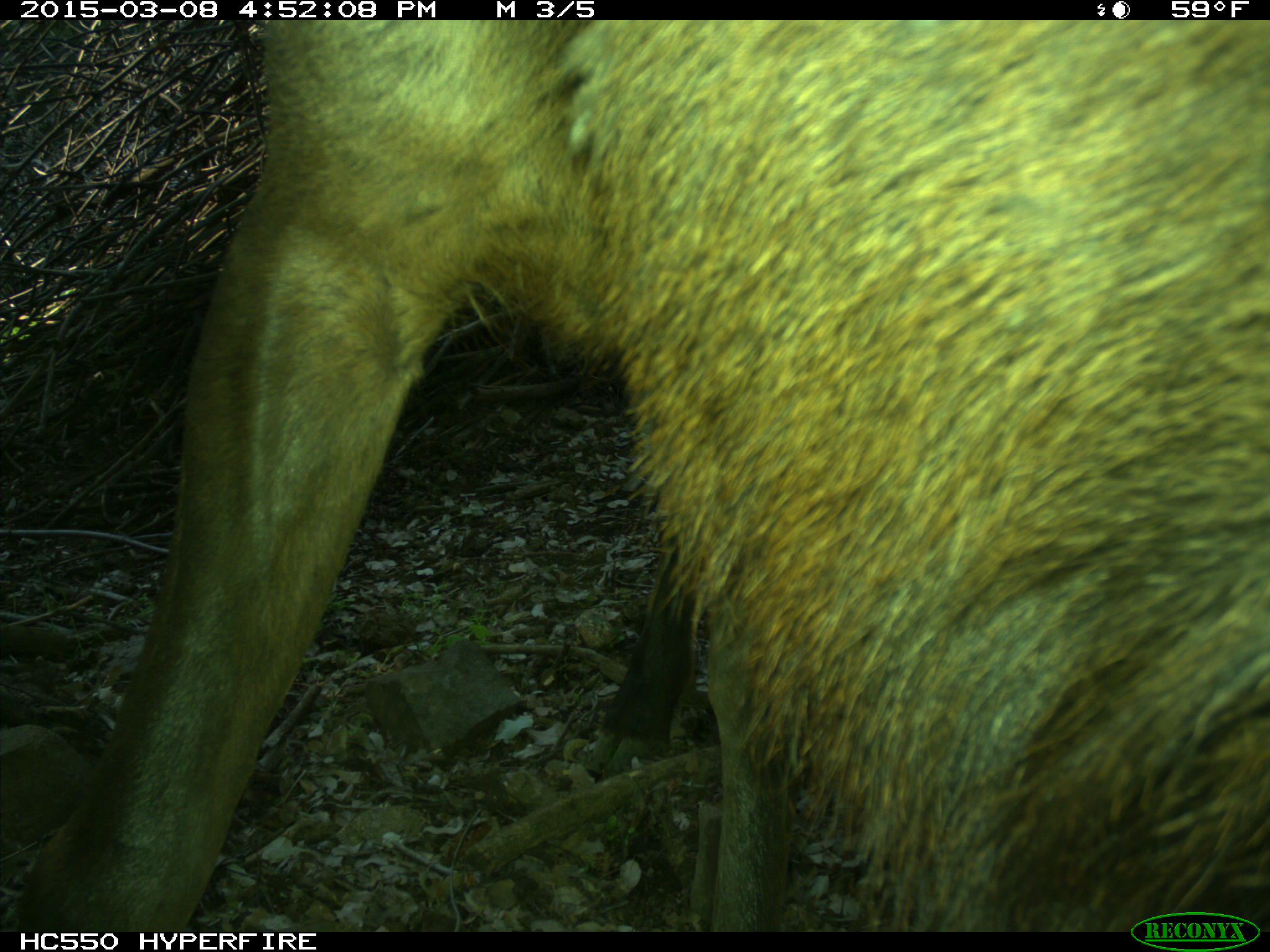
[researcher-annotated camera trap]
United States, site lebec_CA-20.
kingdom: Animalia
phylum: Chordata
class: Mammalia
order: Artiodactyla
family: Cervidae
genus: Cervus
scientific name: Cervus canadensis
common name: elk